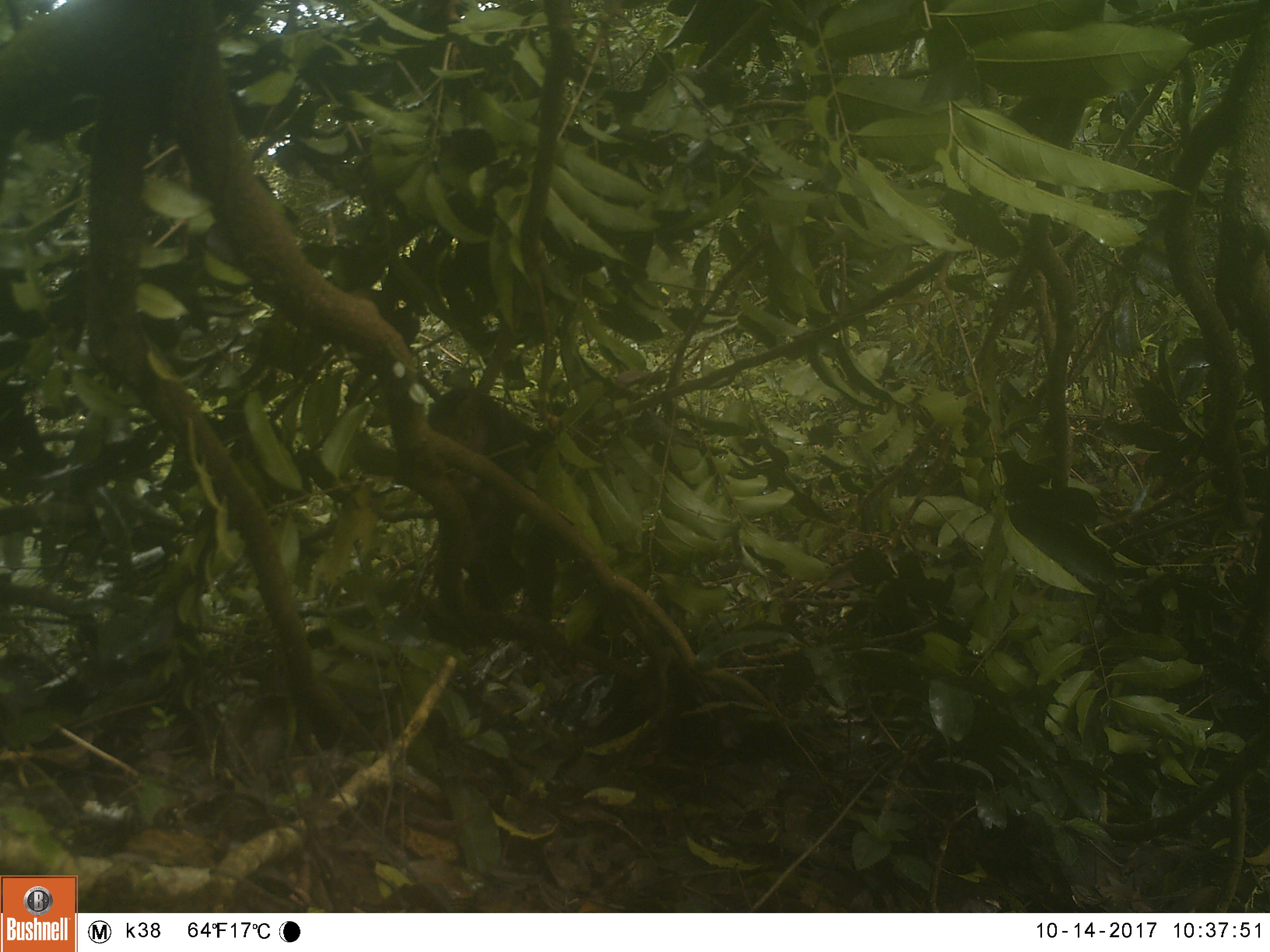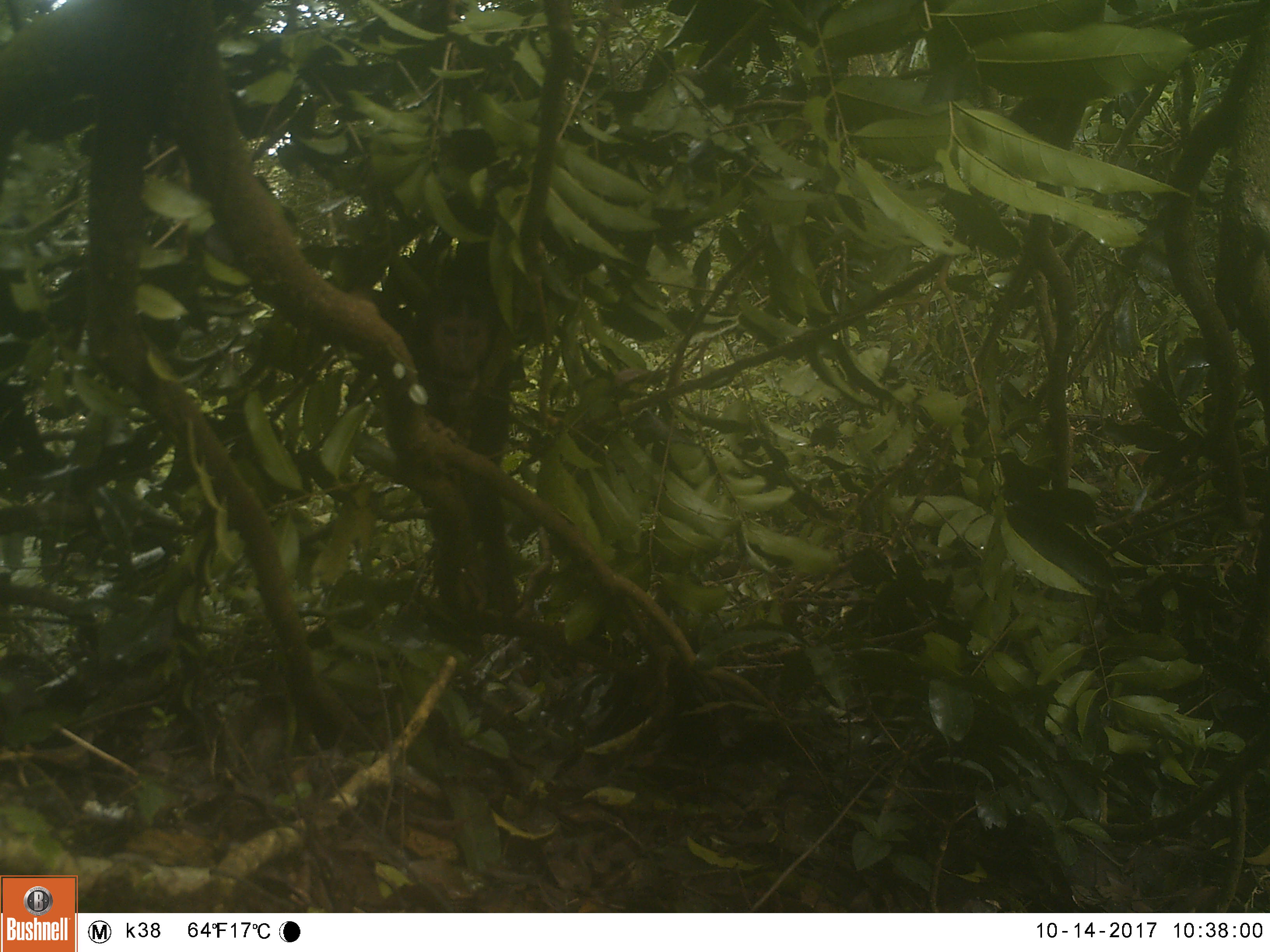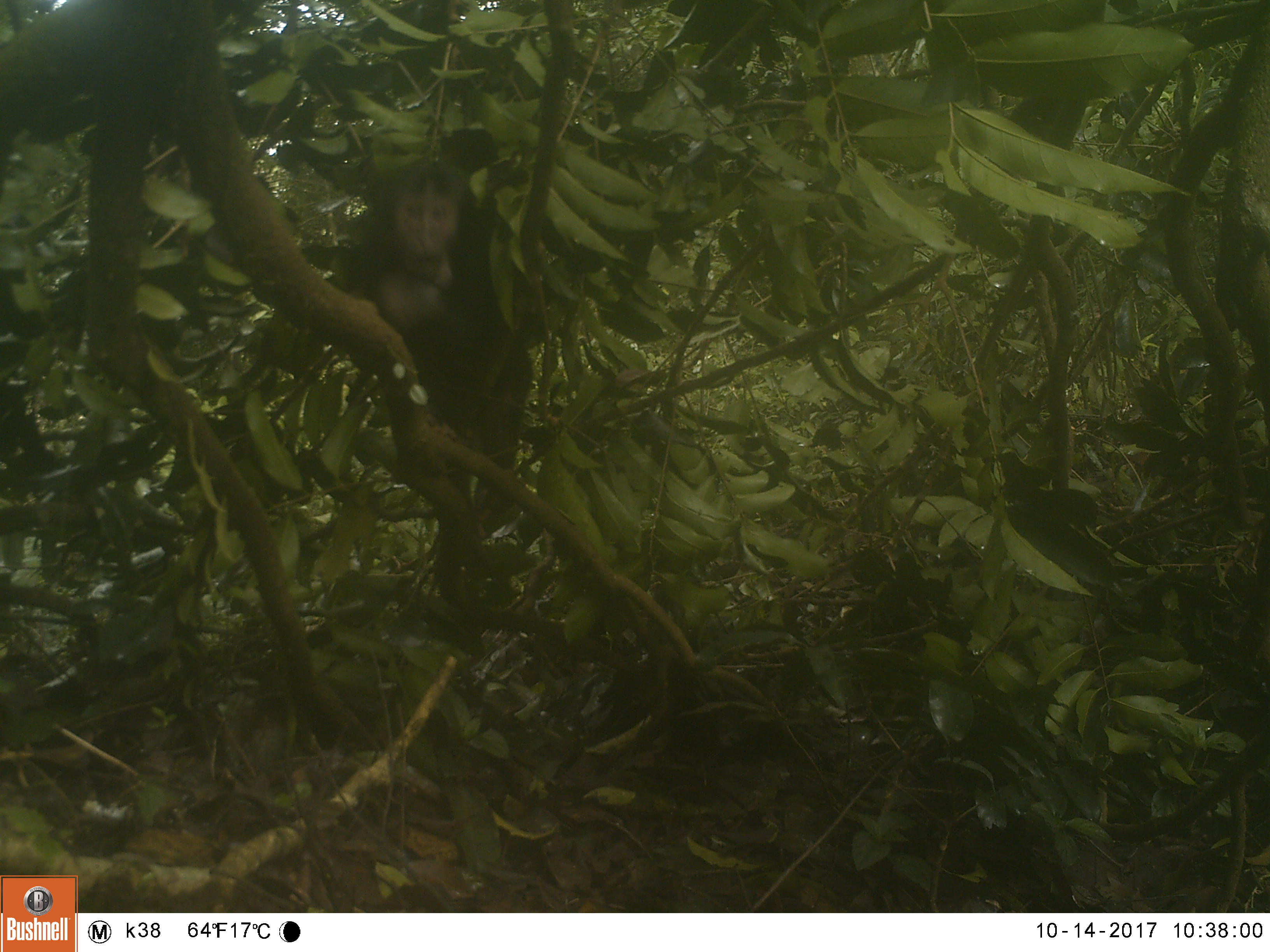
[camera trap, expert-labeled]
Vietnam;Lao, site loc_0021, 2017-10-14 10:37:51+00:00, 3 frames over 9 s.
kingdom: Animalia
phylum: Chordata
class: Mammalia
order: Primates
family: Cercopithecidae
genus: Macaca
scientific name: Macaca arctoides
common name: stump-tailed macaque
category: stump tailed macaque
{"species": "stump tailed macaque (stump-tailed macaque) (Macaca arctoides)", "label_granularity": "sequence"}